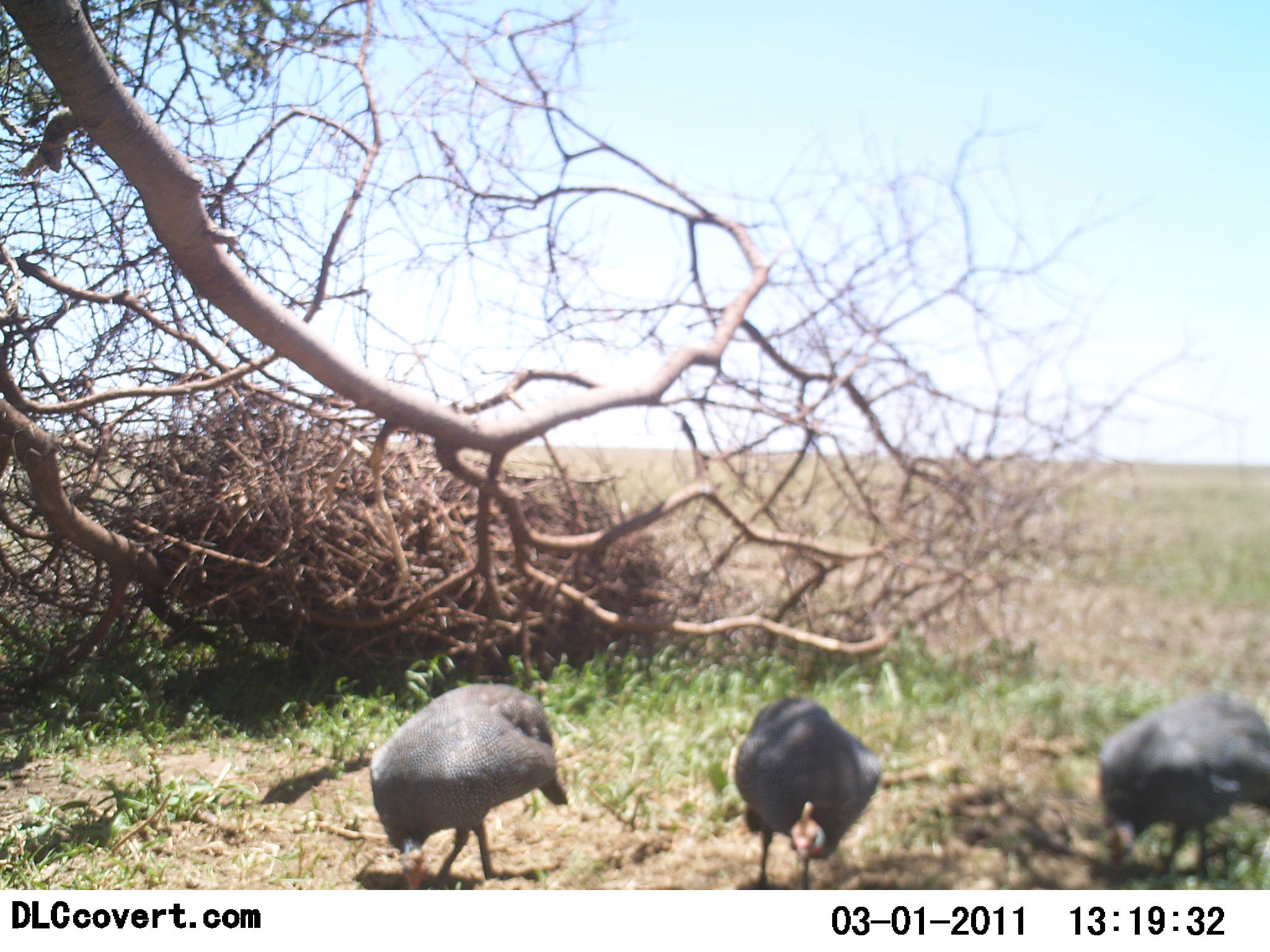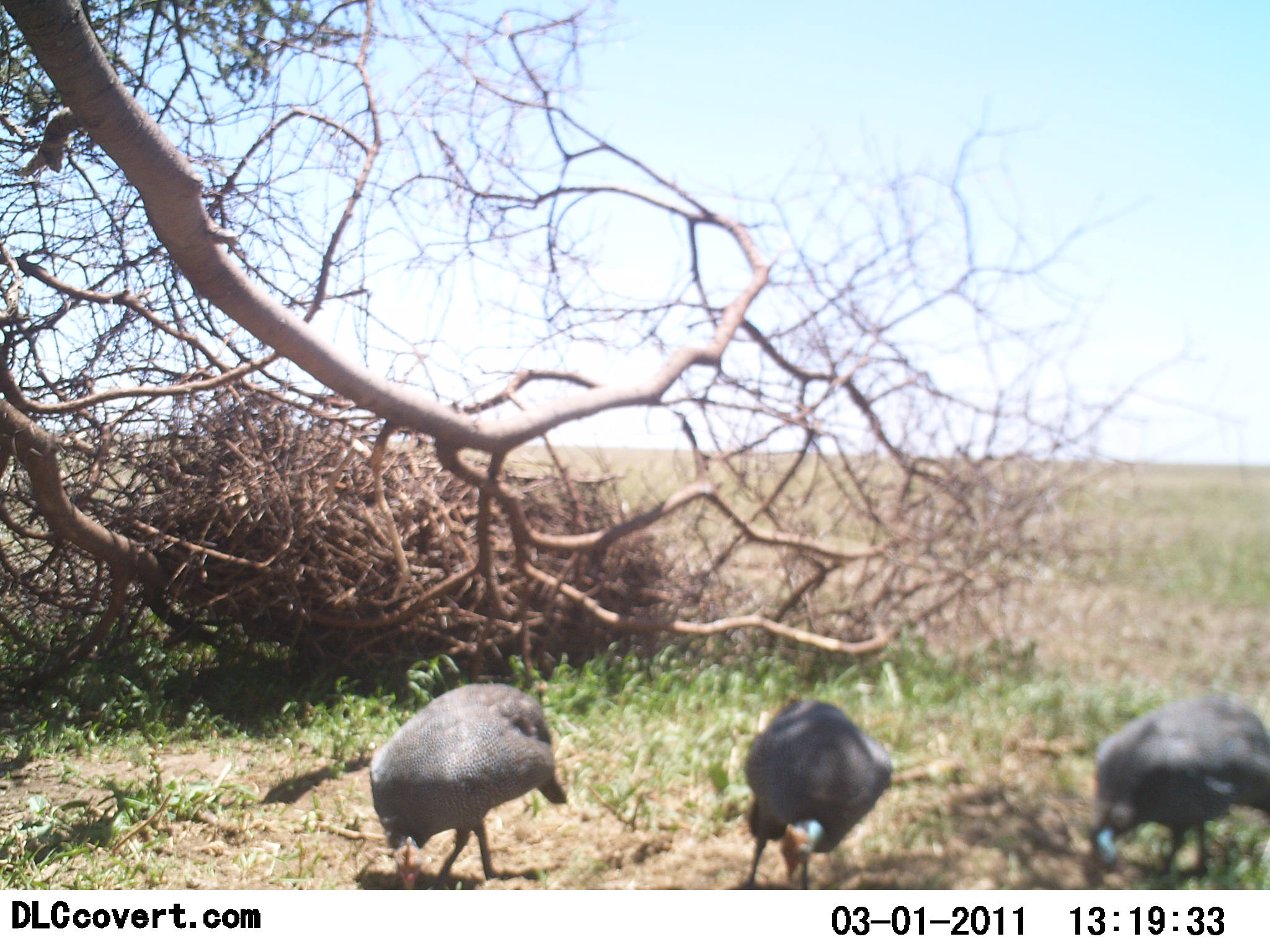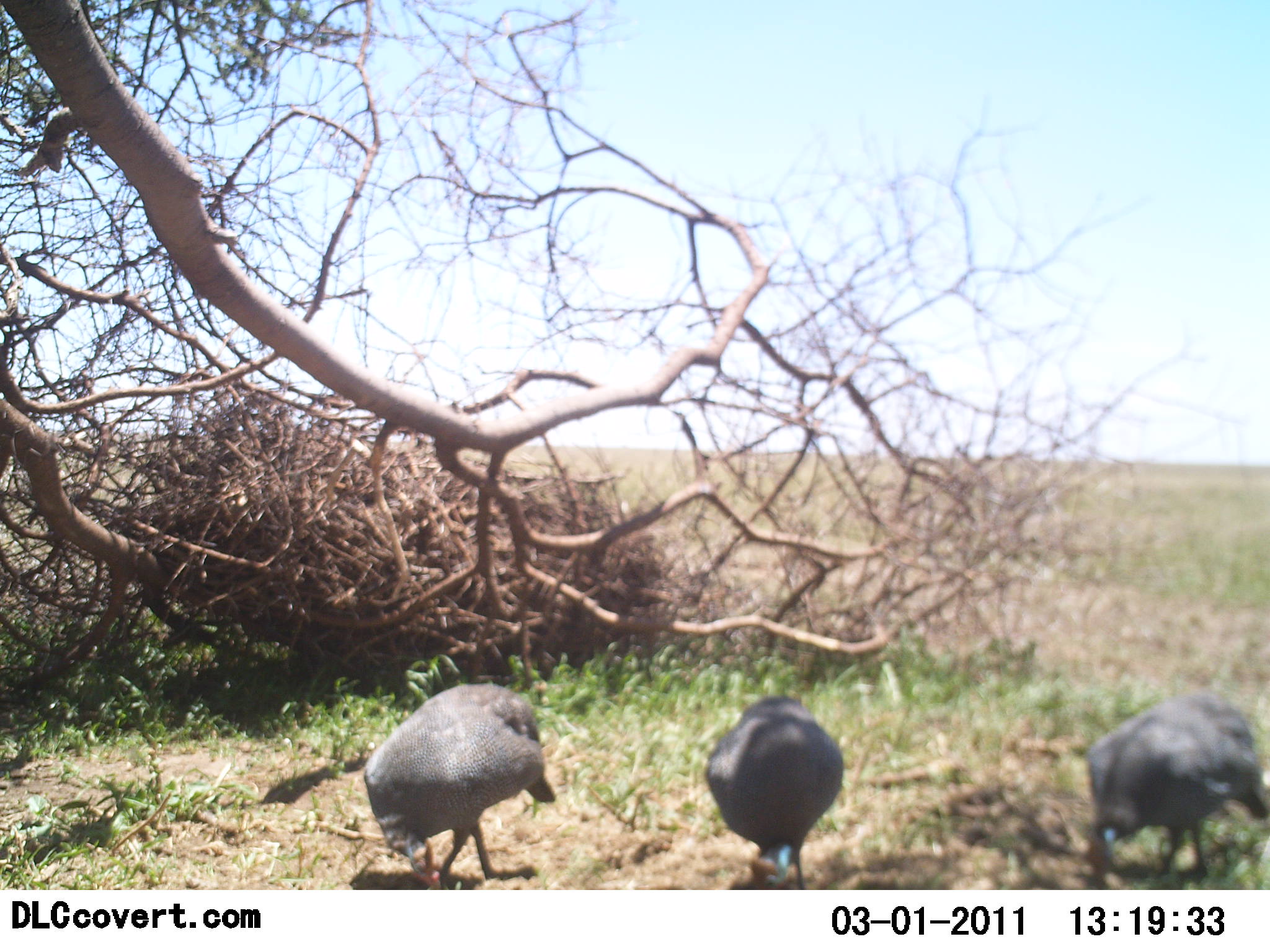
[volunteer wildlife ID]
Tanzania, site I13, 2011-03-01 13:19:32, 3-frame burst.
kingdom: Animalia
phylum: Chordata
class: Aves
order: Galliformes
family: Numididae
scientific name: Numididae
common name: guinea fowl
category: guineafowl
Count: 3.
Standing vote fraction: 0%.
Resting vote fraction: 0%.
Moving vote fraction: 10%.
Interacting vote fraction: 0%.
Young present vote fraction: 0%.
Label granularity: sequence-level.